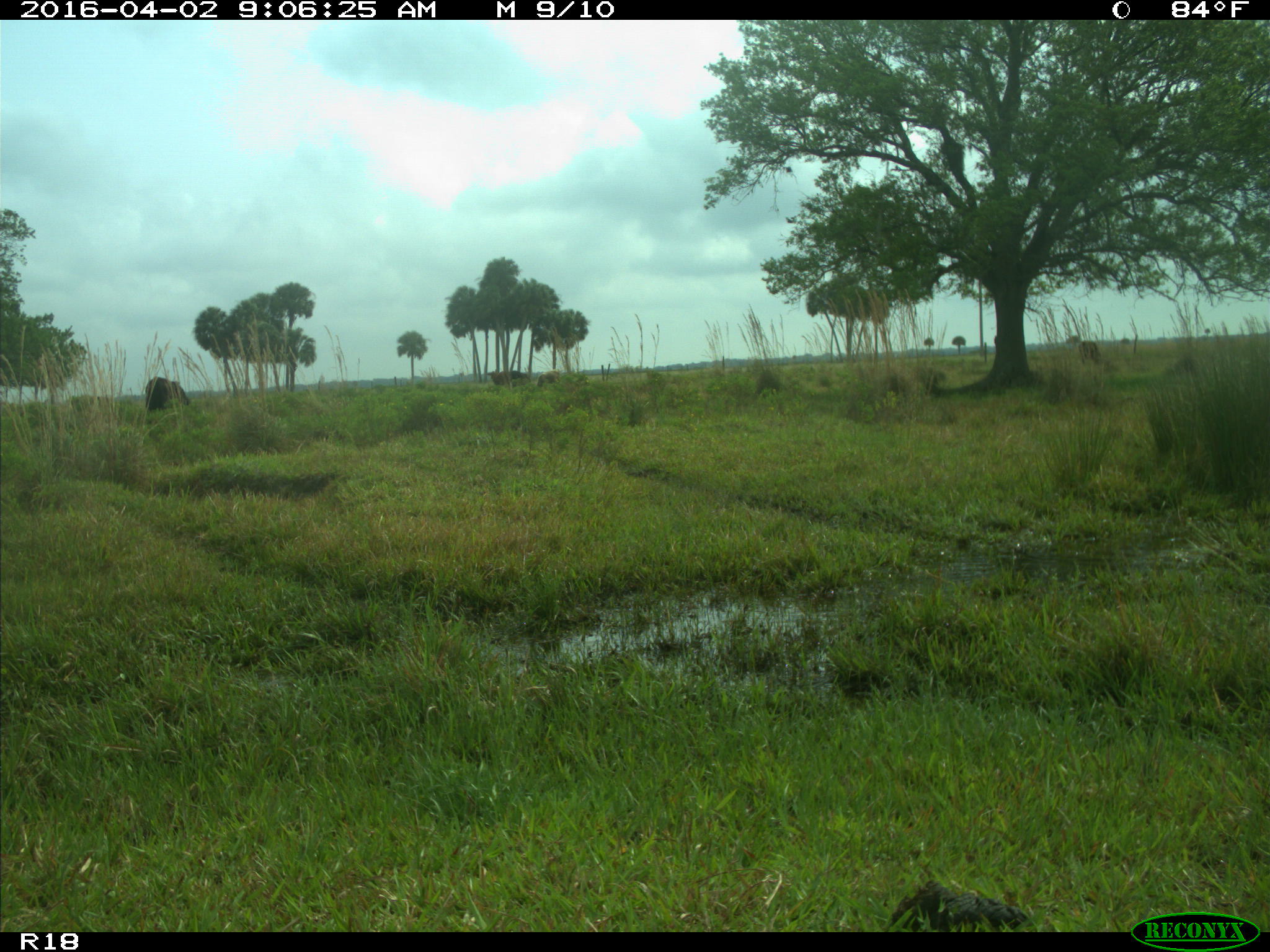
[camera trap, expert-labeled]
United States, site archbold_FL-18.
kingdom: Animalia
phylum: Chordata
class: Mammalia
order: Artiodactyla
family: Bovidae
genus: Bos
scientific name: Bos taurus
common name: domestic cow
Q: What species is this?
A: Bos taurus (domestic cow).